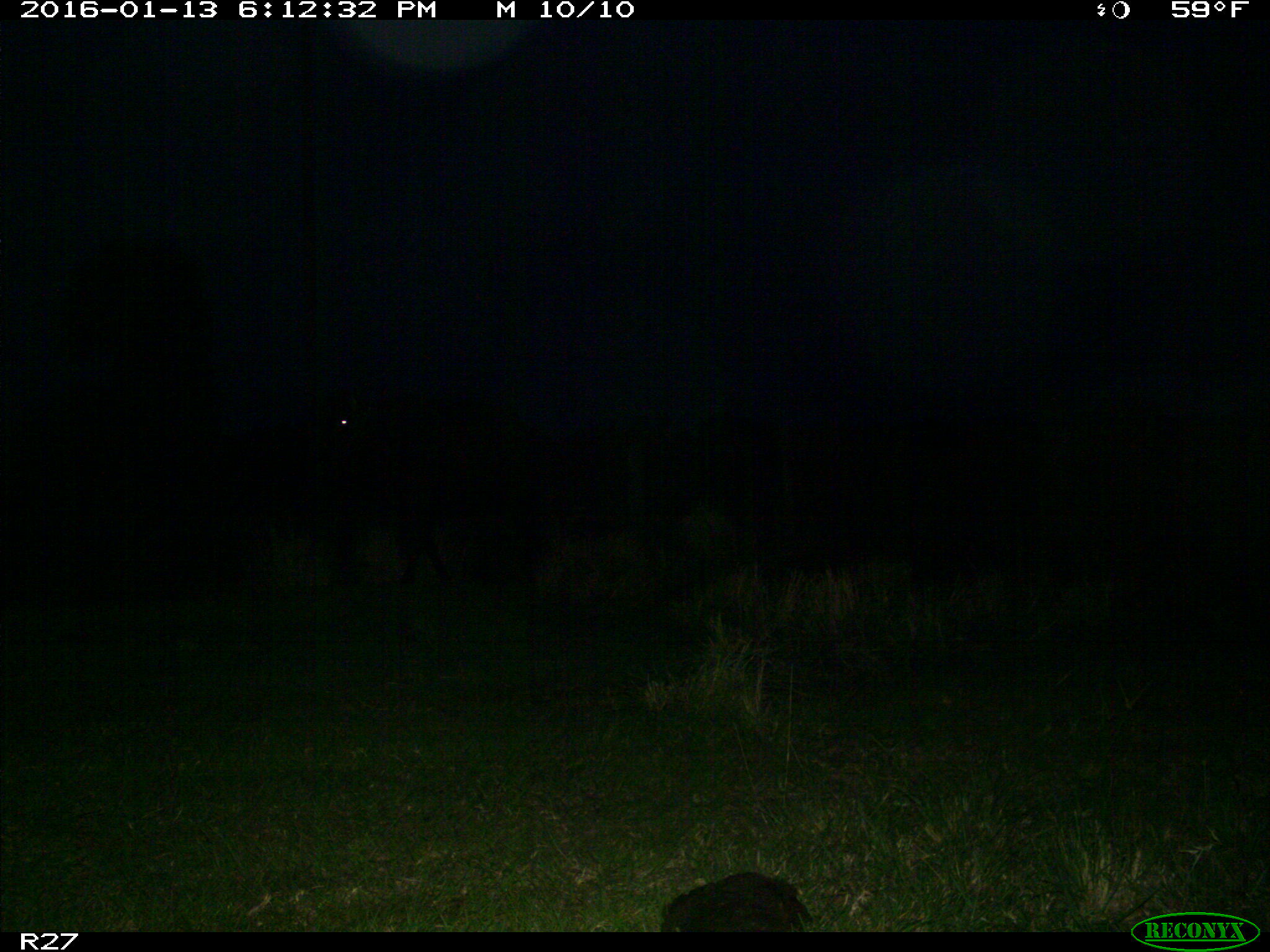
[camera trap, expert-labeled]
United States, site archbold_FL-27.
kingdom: Animalia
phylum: Chordata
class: Mammalia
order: Artiodactyla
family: Bovidae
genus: Bos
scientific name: Bos taurus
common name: domestic cow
Bos taurus (domestic cow).